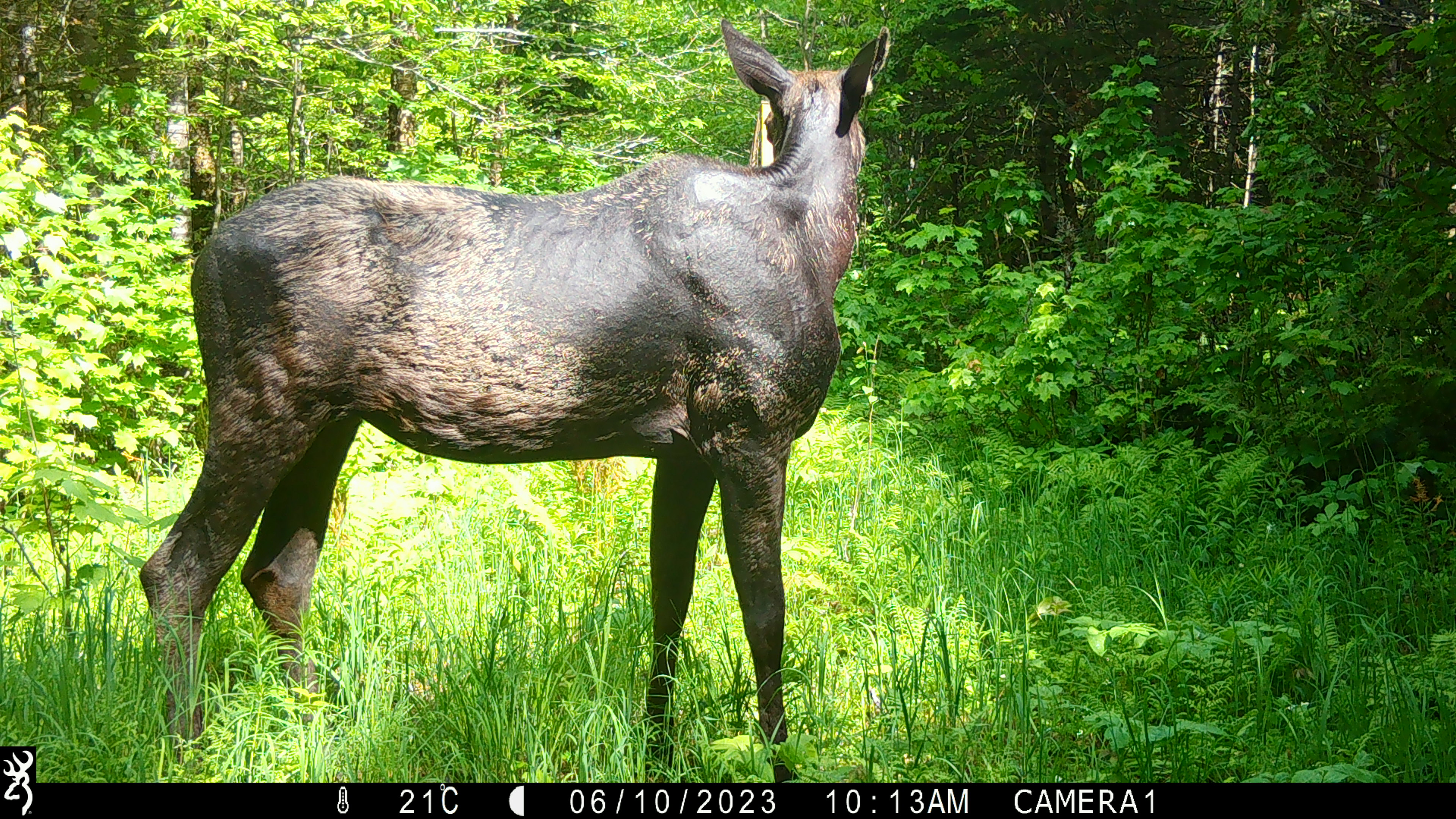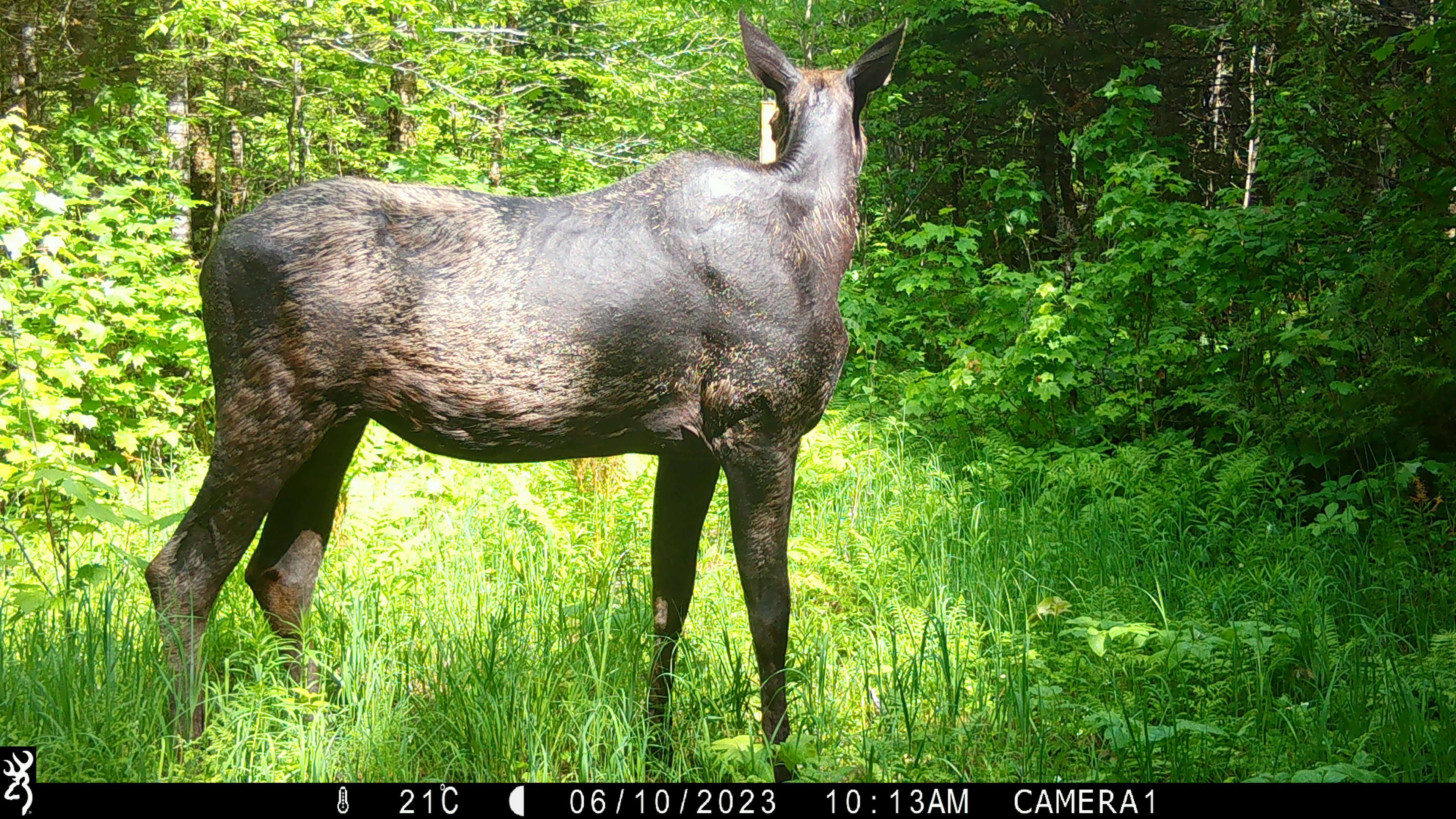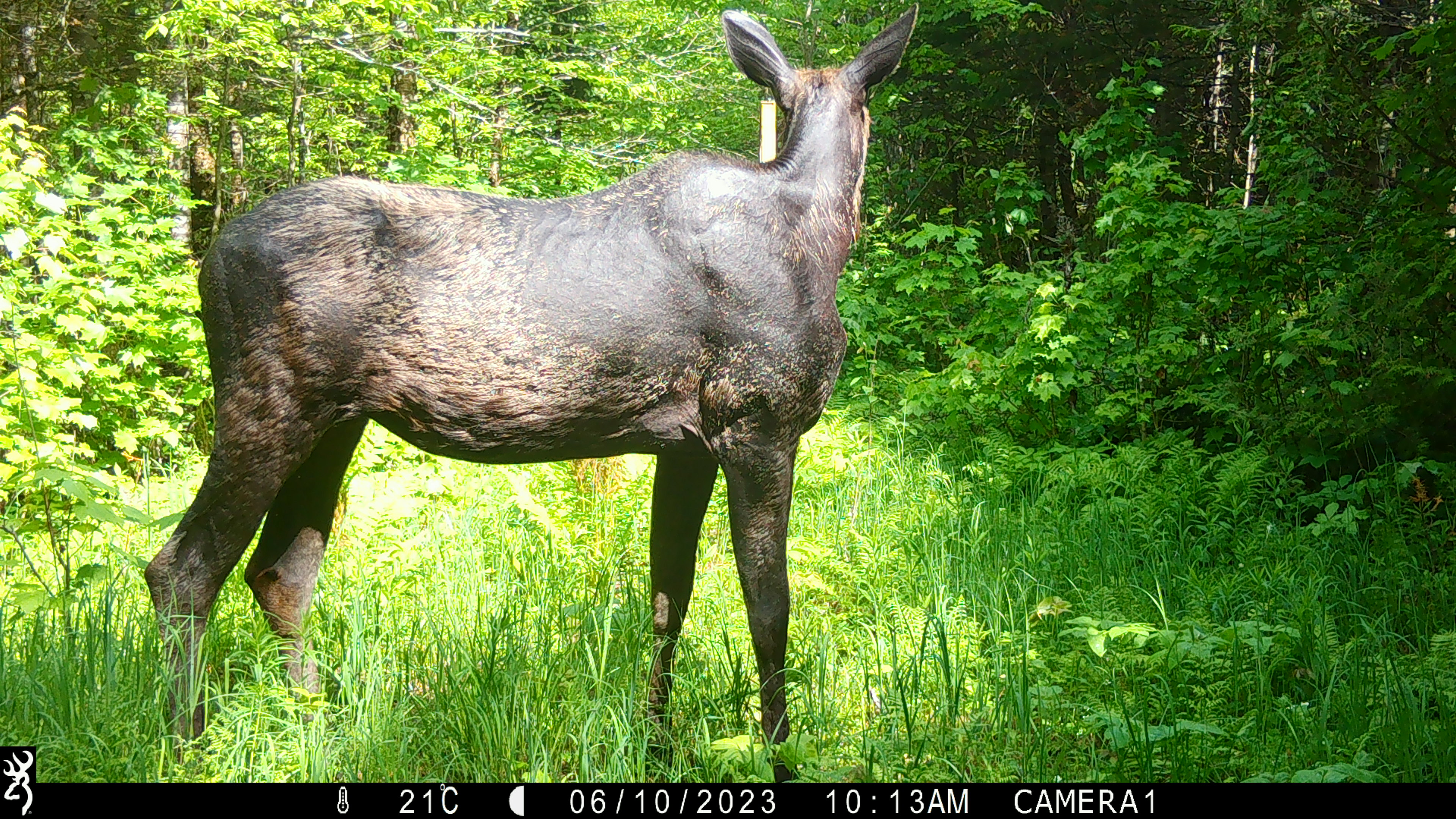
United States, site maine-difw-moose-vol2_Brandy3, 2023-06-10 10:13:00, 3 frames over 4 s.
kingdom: Animalia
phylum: Chordata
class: Mammalia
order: Artiodactyla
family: Cervidae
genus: Alces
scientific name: Alces alces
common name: moose